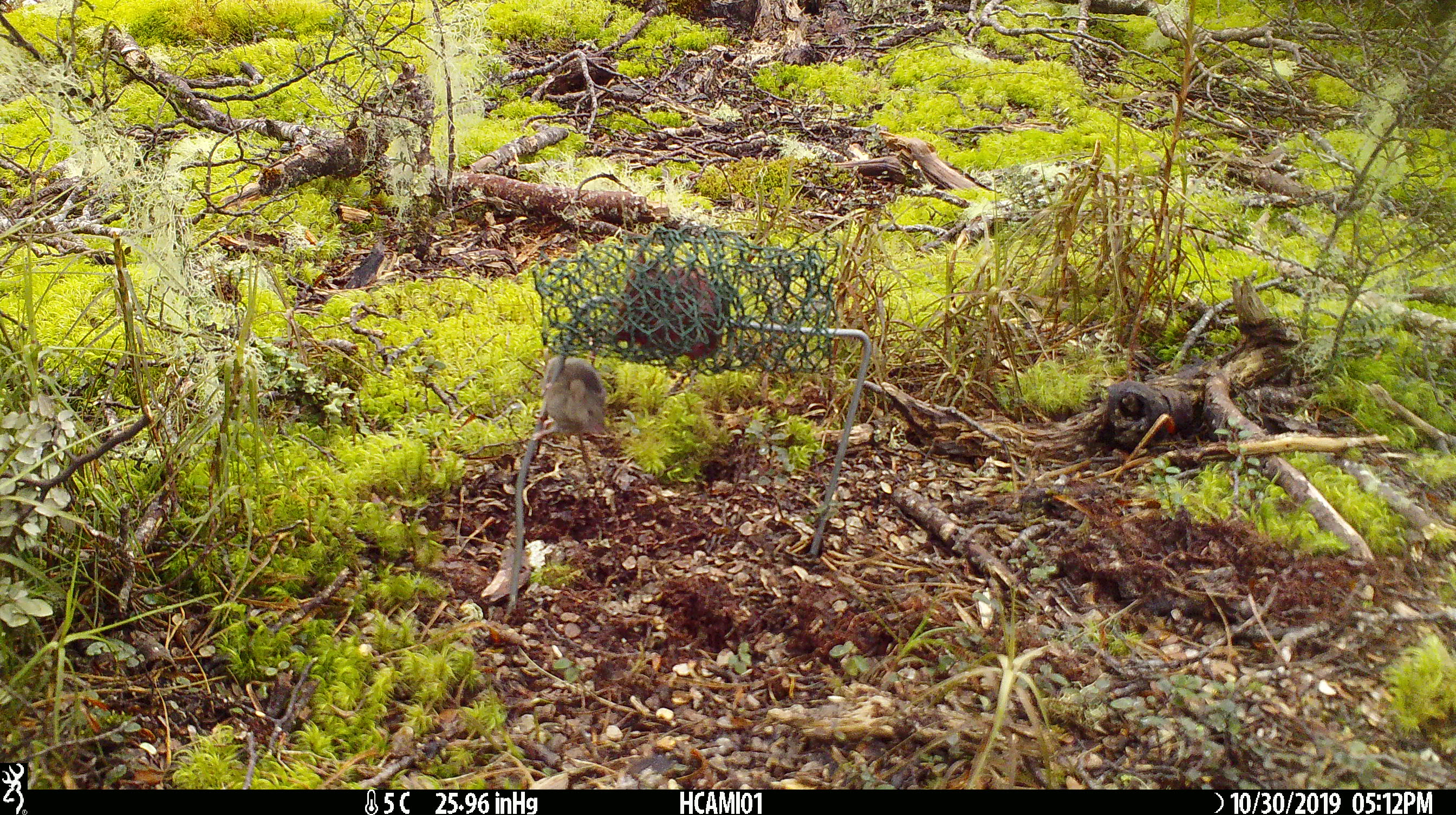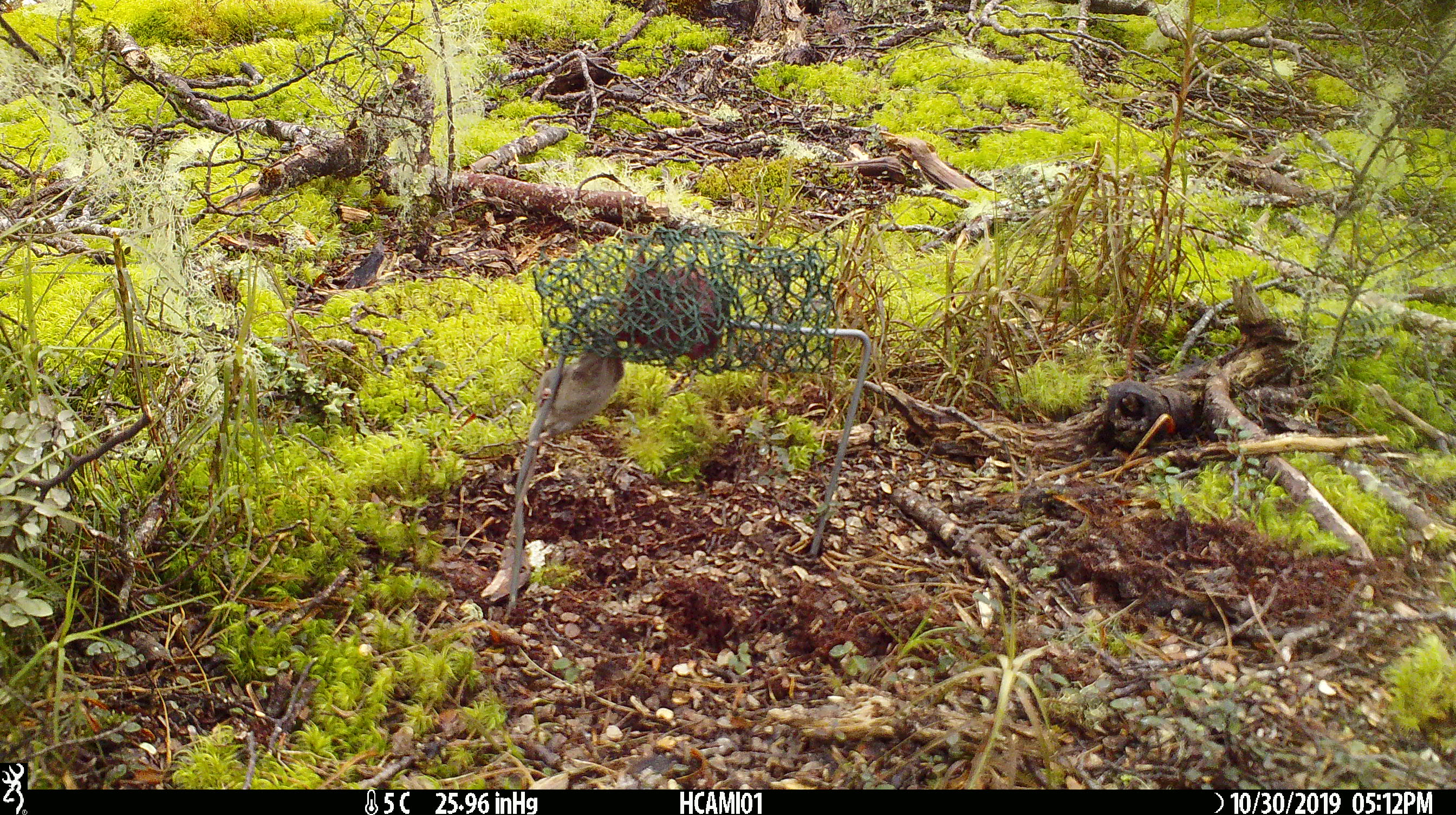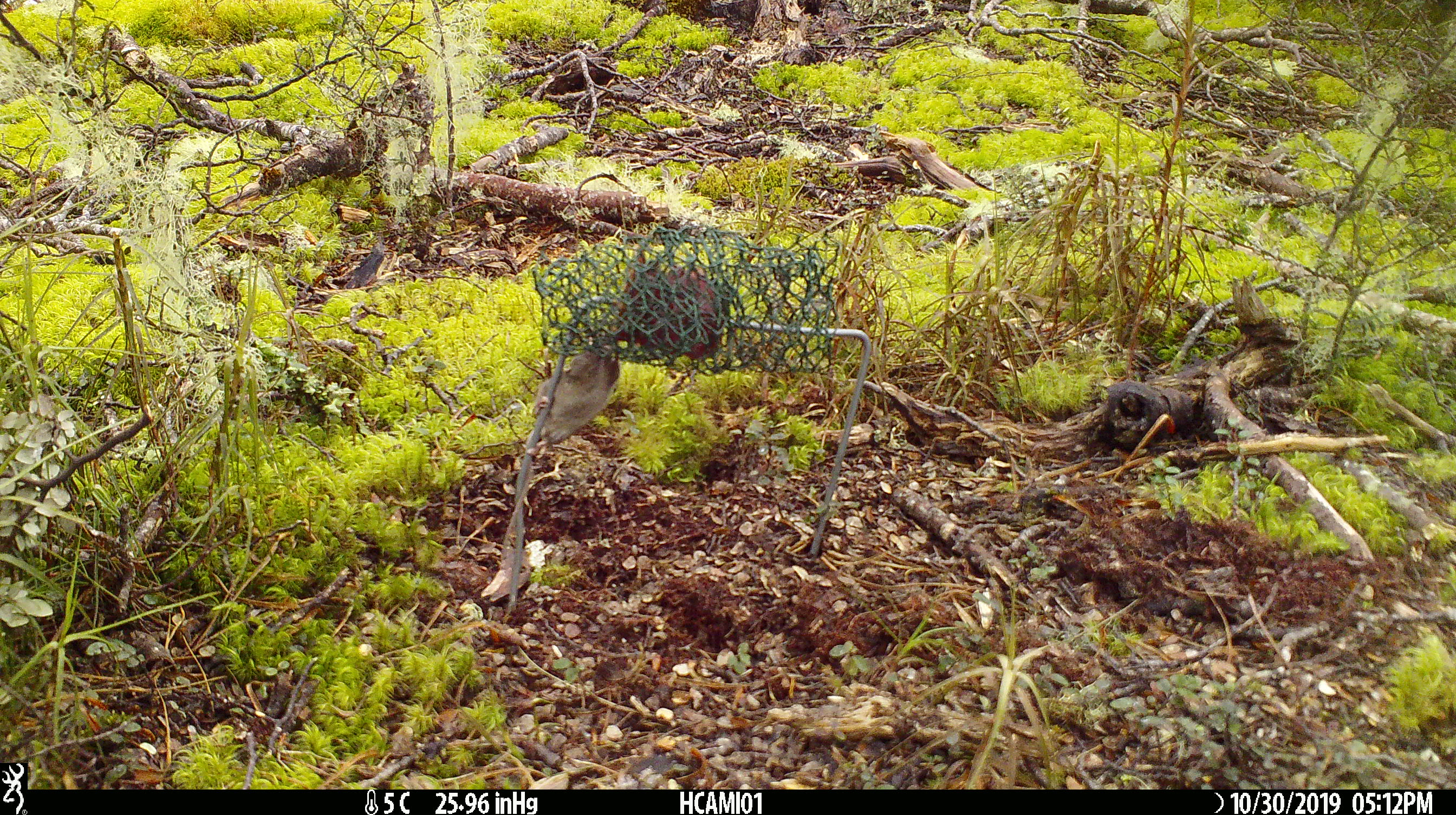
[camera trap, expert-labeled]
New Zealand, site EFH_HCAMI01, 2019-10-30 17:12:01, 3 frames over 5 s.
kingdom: Animalia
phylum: Chordata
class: Mammalia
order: Rodentia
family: Muridae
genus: Mus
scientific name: Mus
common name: mouse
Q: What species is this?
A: Mouse (Mus).